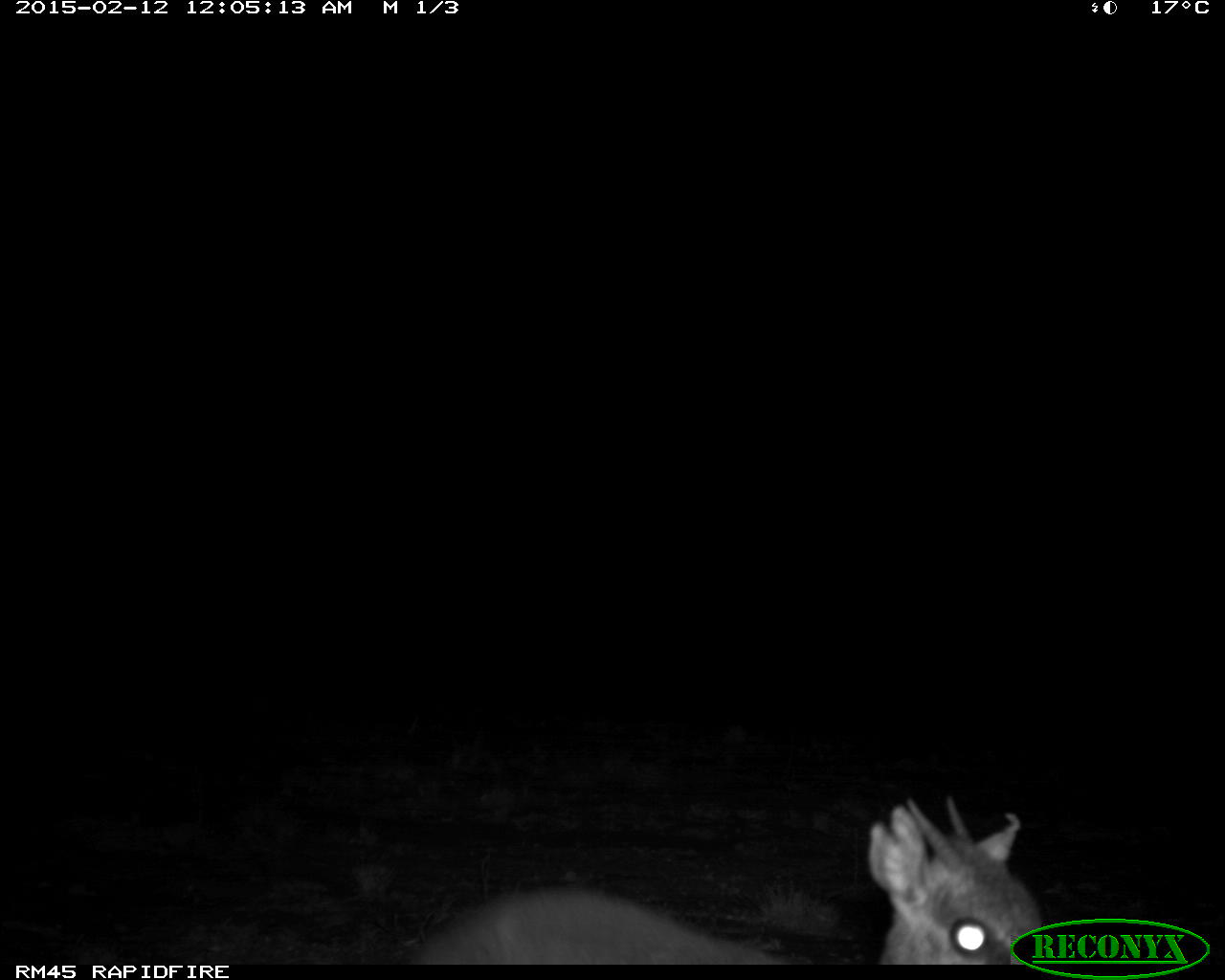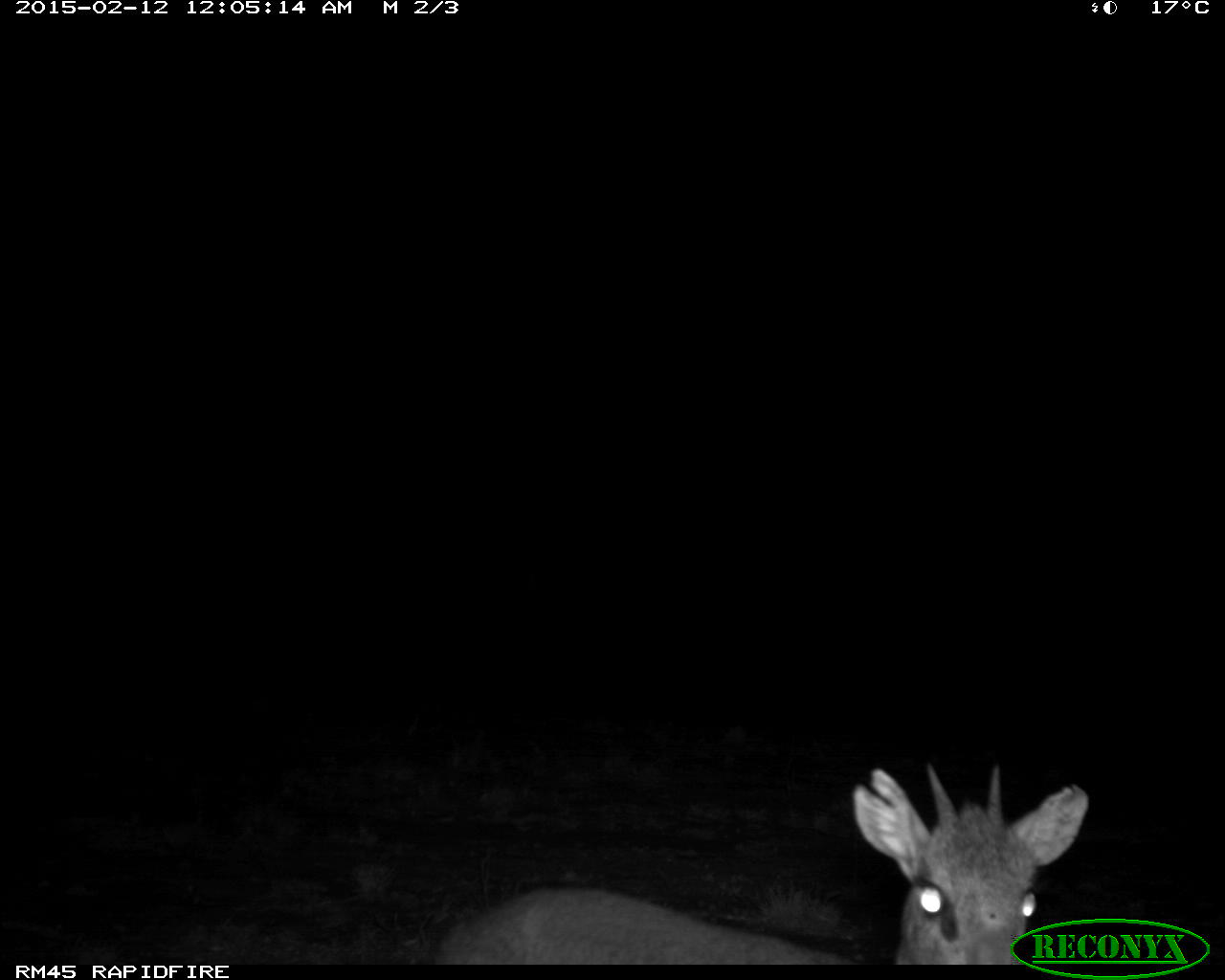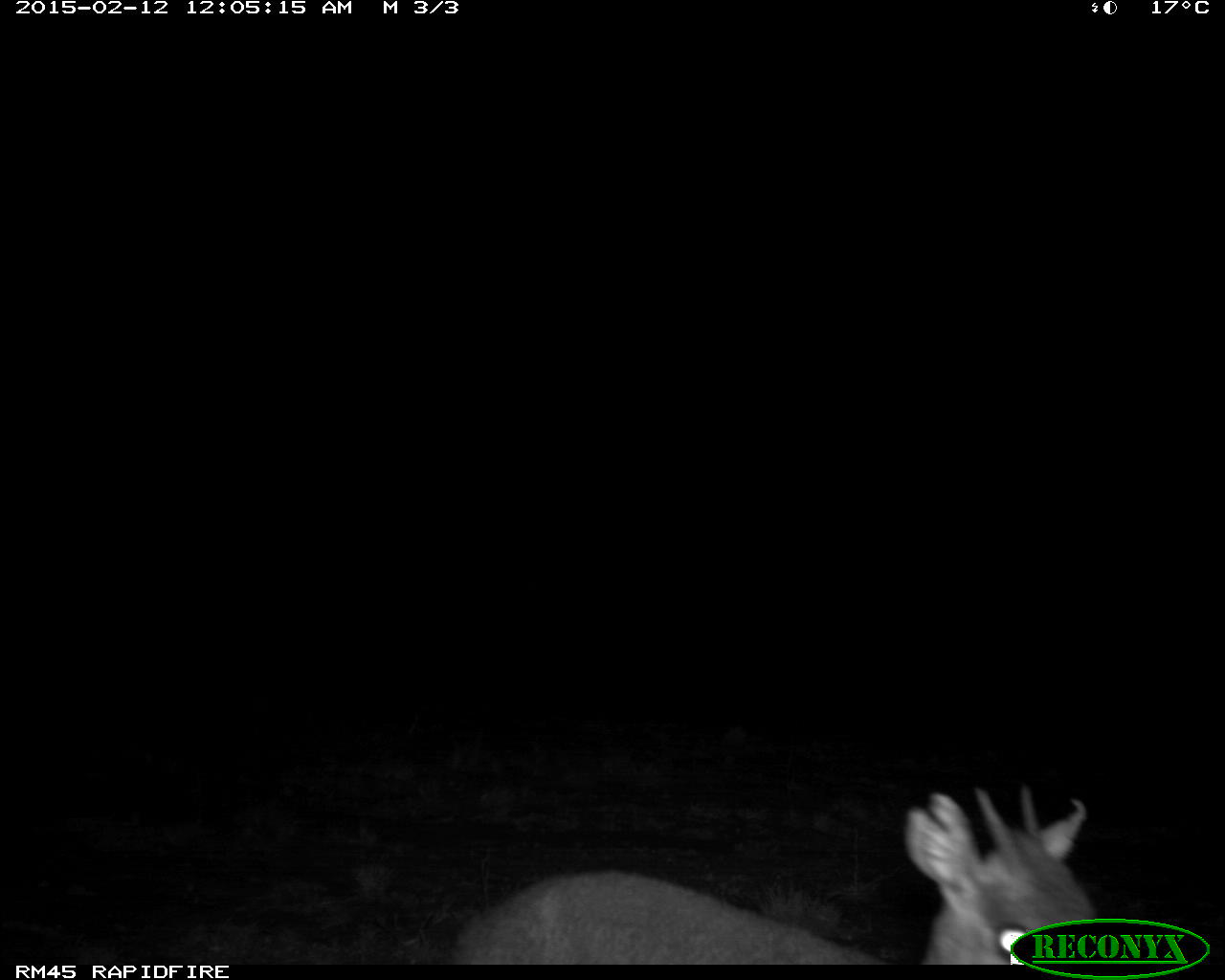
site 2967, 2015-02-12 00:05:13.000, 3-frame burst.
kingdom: Animalia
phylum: Chordata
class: Mammalia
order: Artiodactyla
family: Bovidae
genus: Madoqua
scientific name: Madoqua guentheri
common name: günther's dik-dik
Madoqua guentheri (günther's dik-dik), count 1.